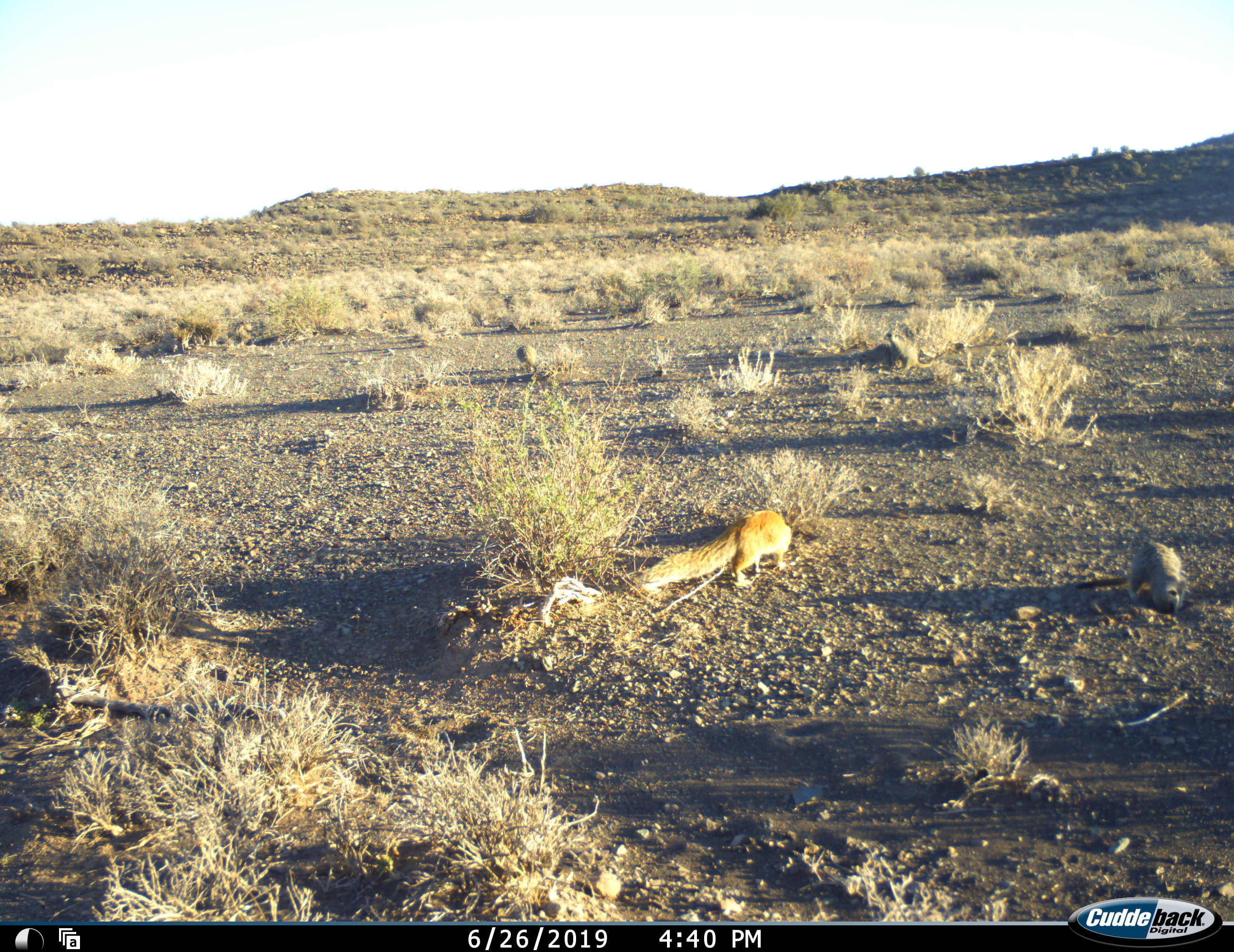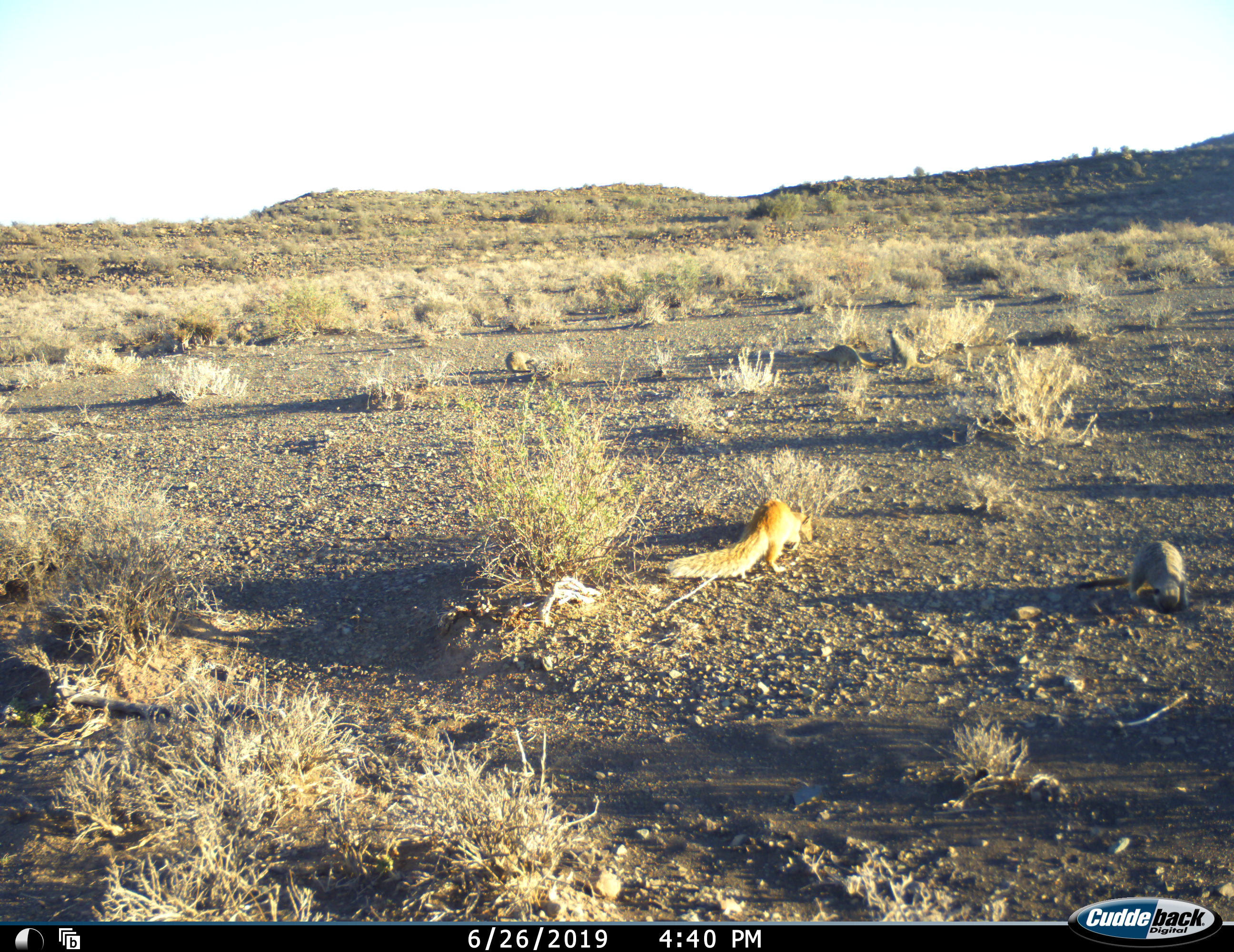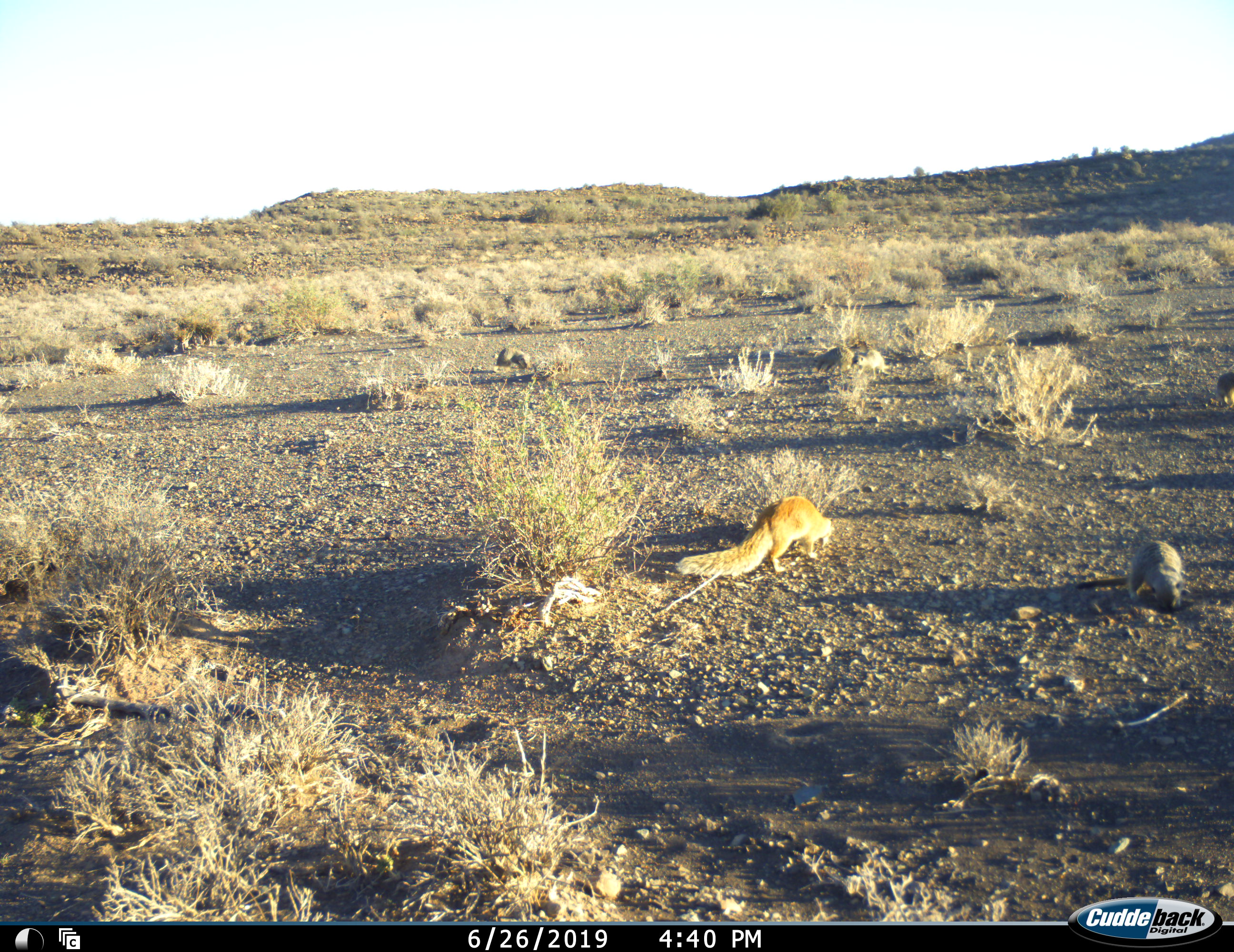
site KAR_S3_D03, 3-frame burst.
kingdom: Animalia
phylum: Chordata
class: Mammalia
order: Carnivora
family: Herpestidae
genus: Cynictis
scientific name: Cynictis penicillata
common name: yellow mongoose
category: mongooseyellow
Mongooseyellow (yellow mongoose) (Cynictis penicillata), count 3. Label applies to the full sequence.